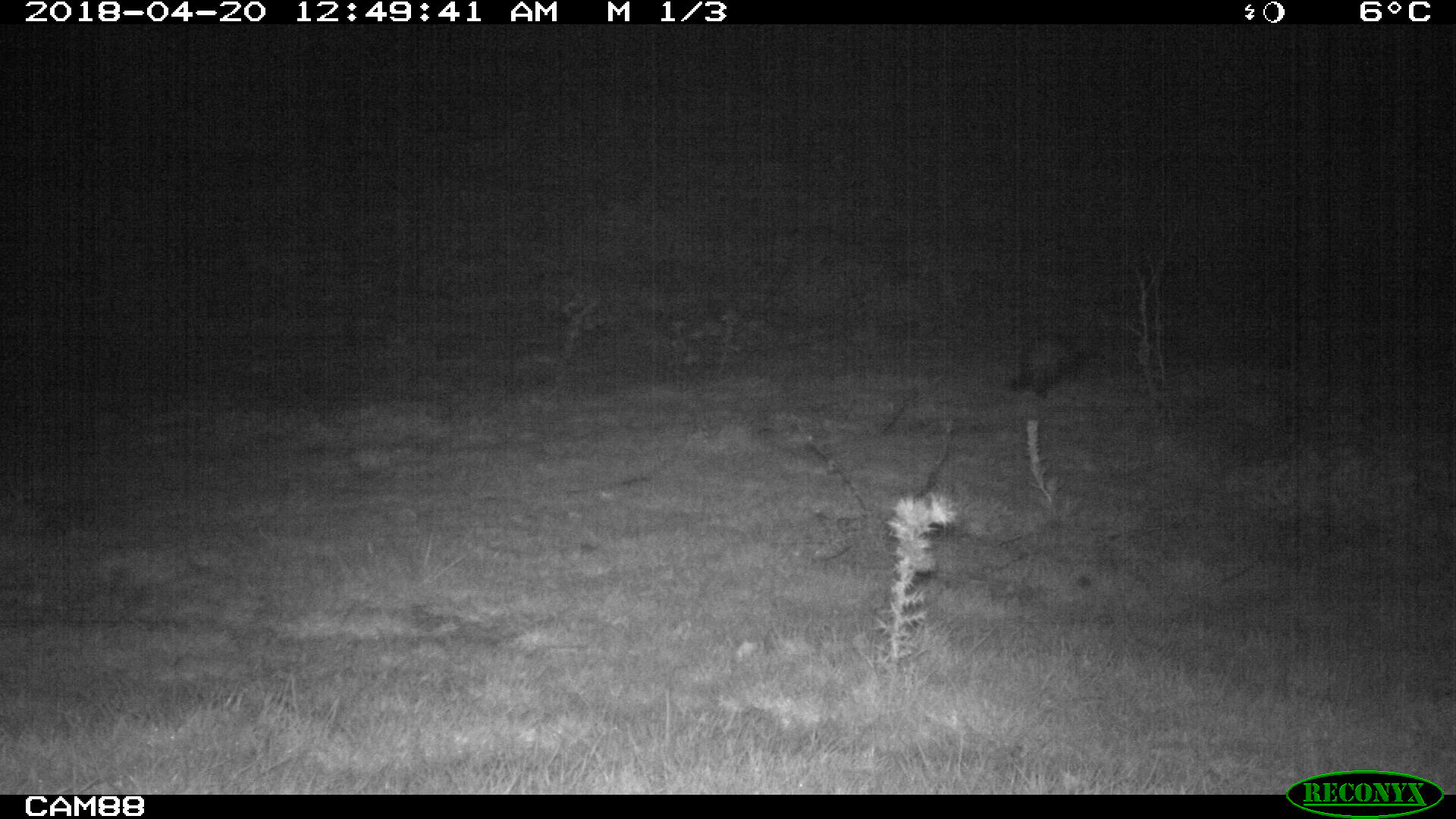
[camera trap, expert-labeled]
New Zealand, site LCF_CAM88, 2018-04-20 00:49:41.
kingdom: Animalia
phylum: Chordata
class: Mammalia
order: Carnivora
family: Mustelidae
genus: Mustela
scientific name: Mustela furo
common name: ferret